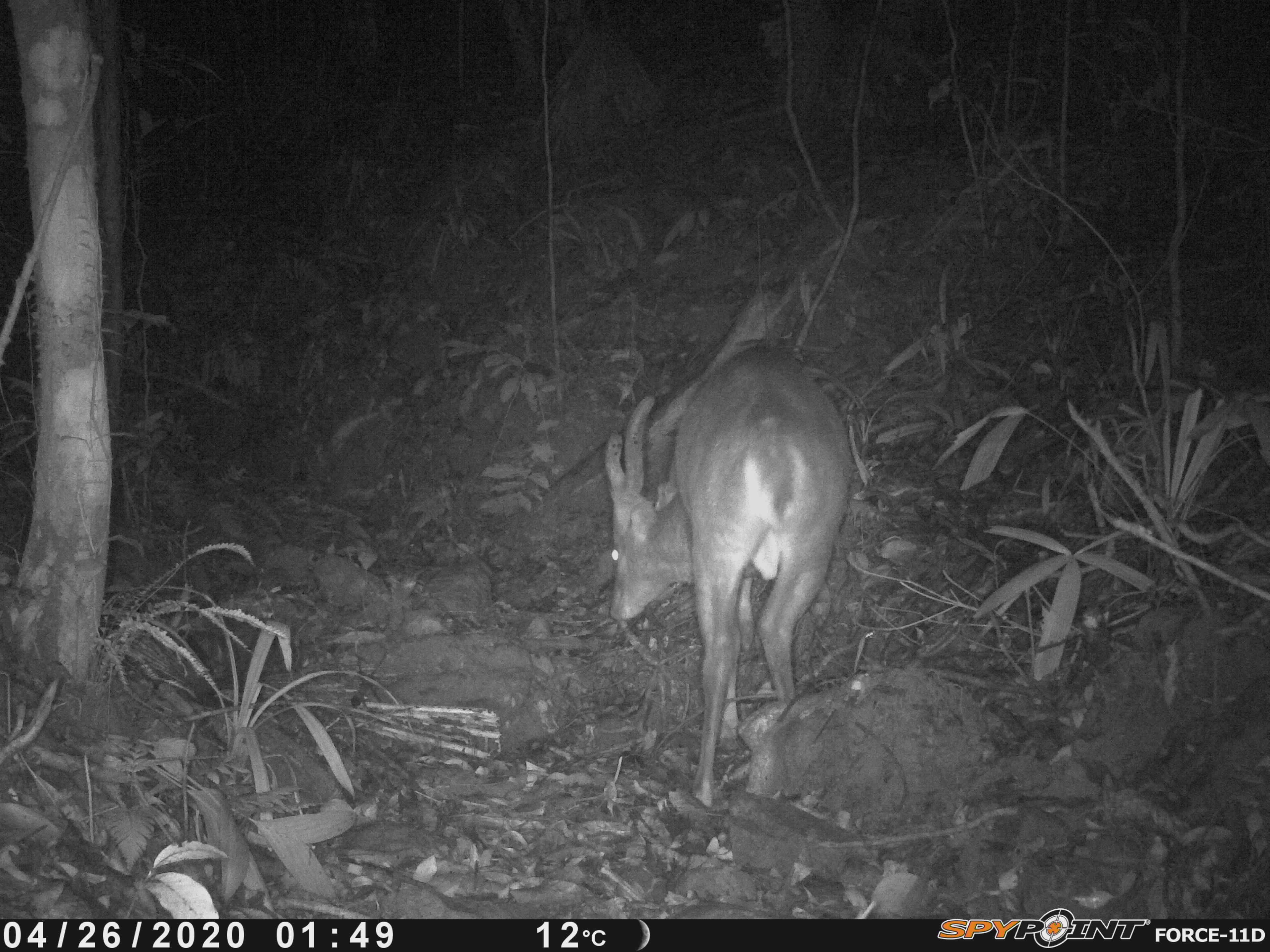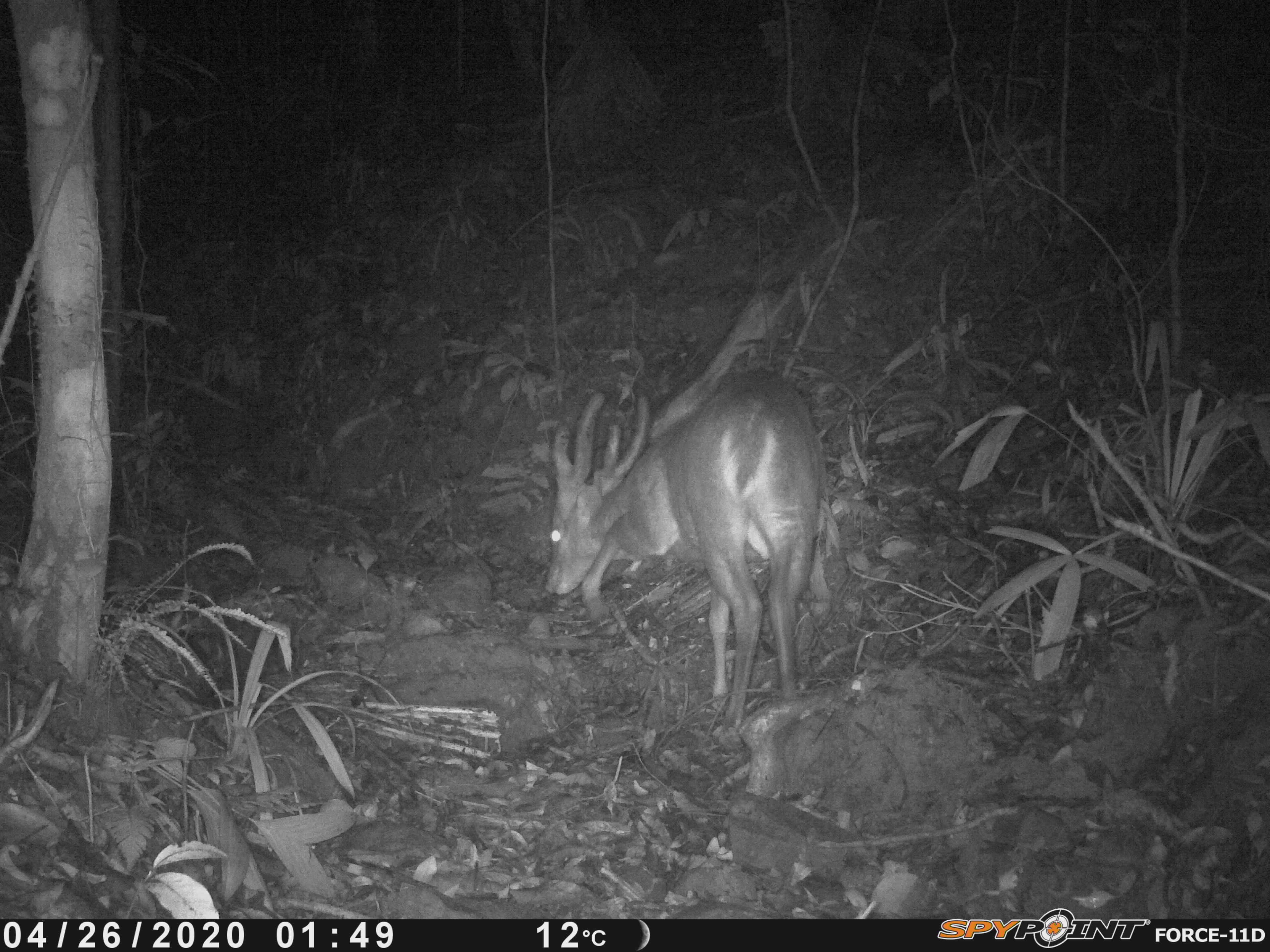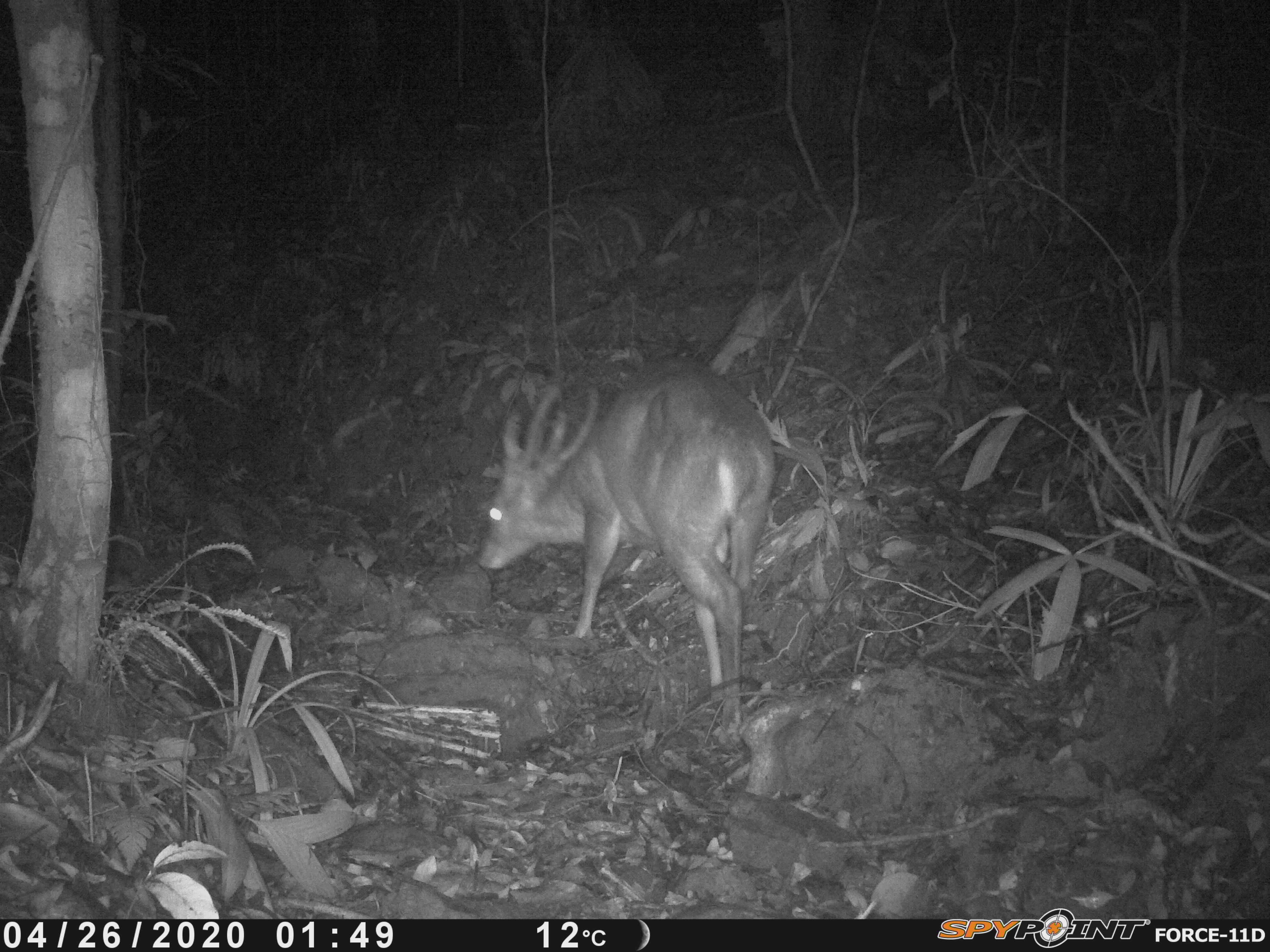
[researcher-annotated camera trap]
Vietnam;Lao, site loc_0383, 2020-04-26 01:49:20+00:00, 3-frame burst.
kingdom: Animalia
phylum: Chordata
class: Mammalia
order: Artiodactyla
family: Cervidae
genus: Muntiacus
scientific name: Muntiacus vuquangensis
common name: large-antlered muntjac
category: large antlered muntjac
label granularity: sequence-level